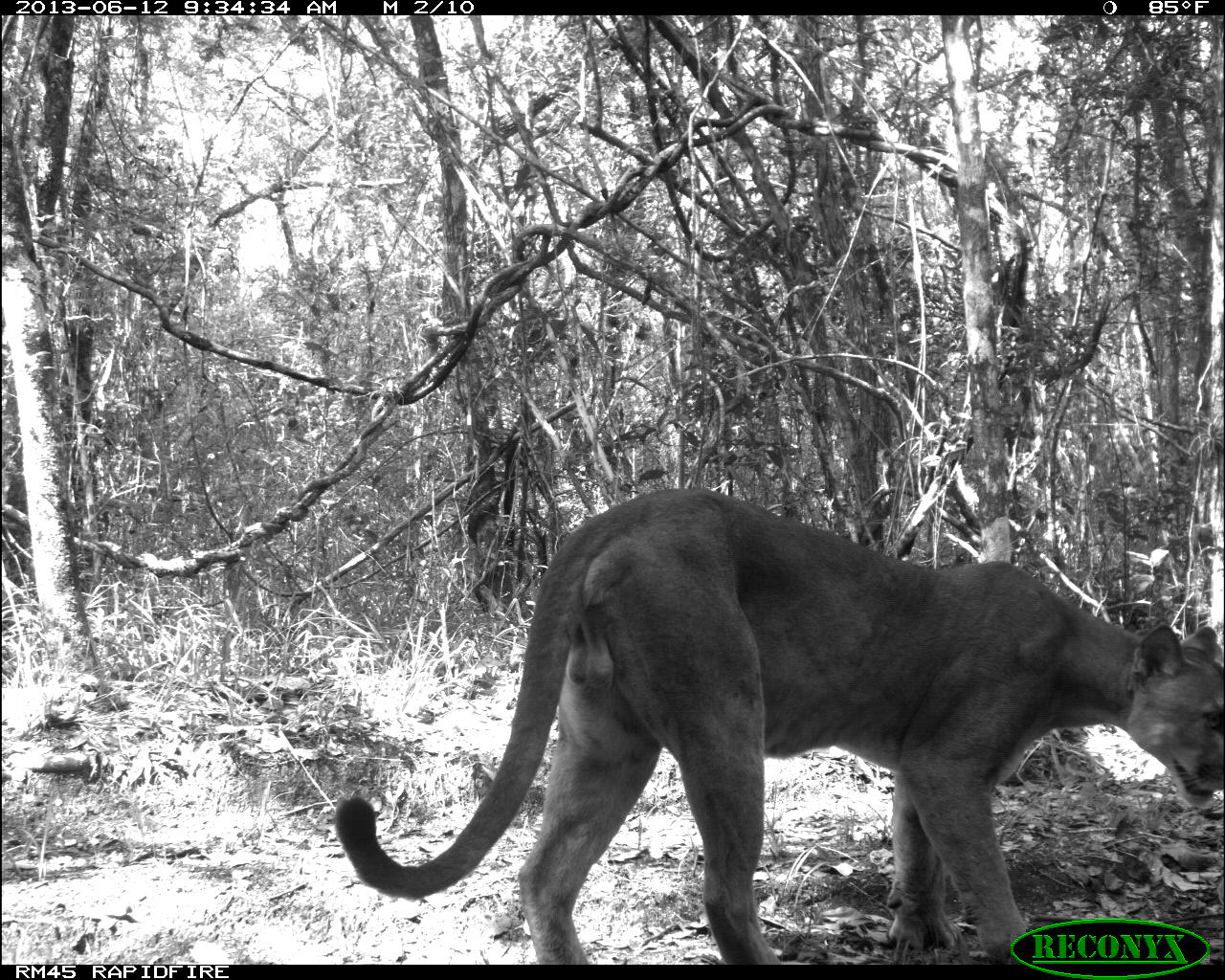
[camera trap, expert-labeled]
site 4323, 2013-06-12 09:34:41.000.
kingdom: Animalia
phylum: Chordata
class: Mammalia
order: Carnivora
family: Felidae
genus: Puma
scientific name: Puma concolor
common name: mountain lion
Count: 1.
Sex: male.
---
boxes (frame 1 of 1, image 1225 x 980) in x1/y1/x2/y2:
puma concolor: 333/483/1225/963